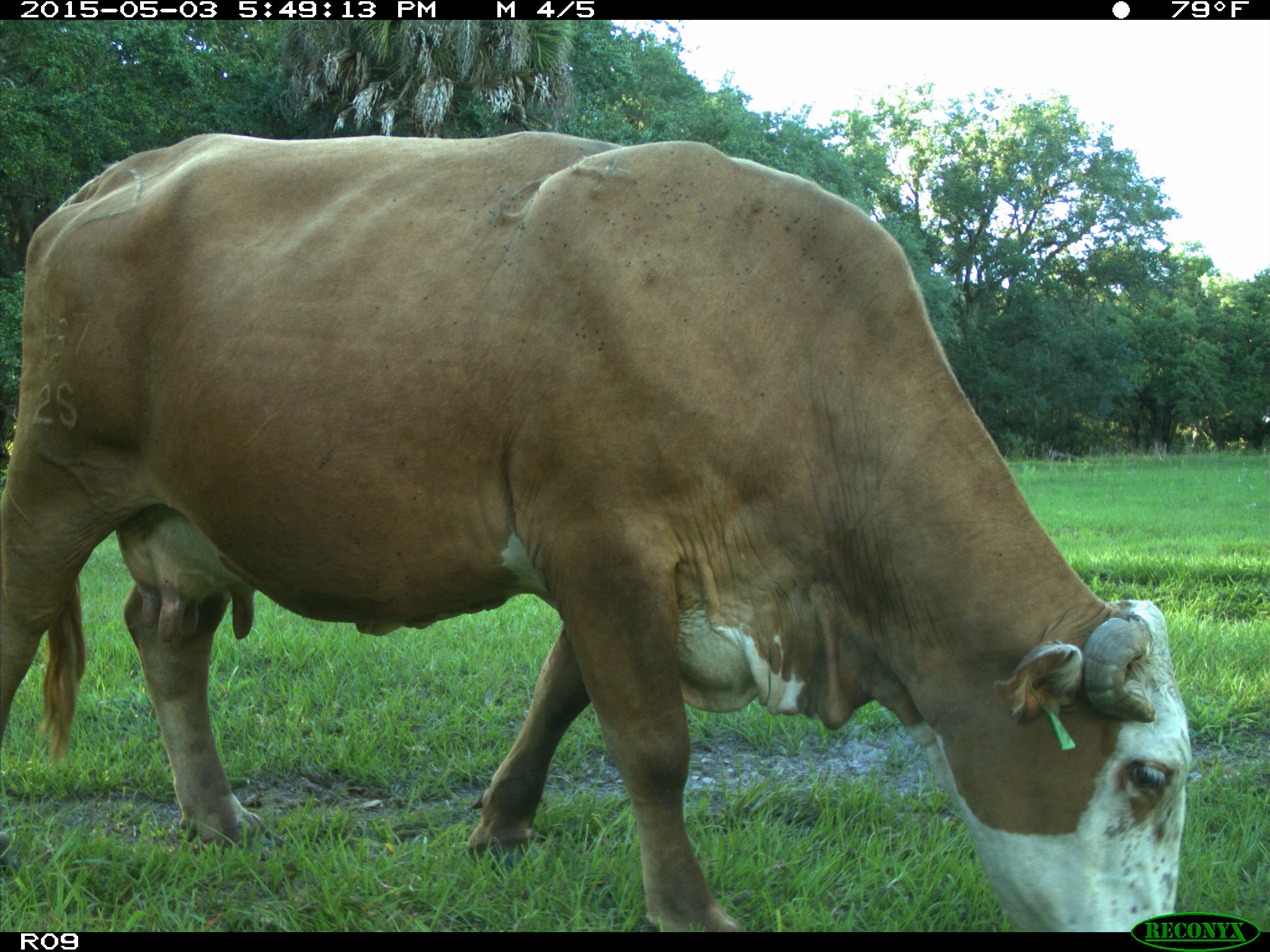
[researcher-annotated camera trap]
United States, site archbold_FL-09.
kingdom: Animalia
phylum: Chordata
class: Mammalia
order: Artiodactyla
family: Bovidae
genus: Bos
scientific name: Bos taurus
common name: domestic cow